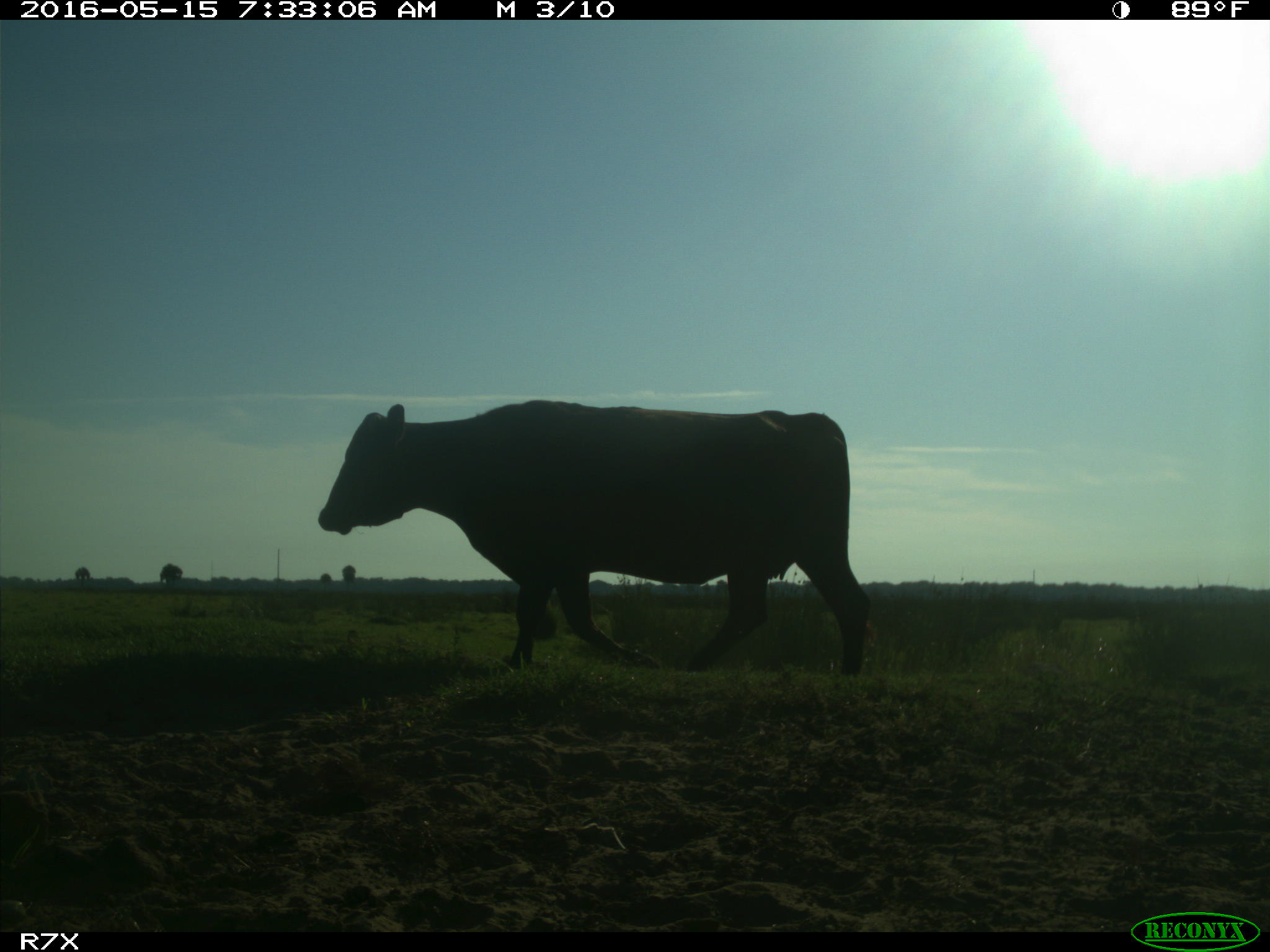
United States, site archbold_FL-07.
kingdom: Animalia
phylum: Chordata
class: Mammalia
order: Artiodactyla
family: Bovidae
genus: Bos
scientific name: Bos taurus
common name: domestic cow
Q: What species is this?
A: Bos taurus (domestic cow).